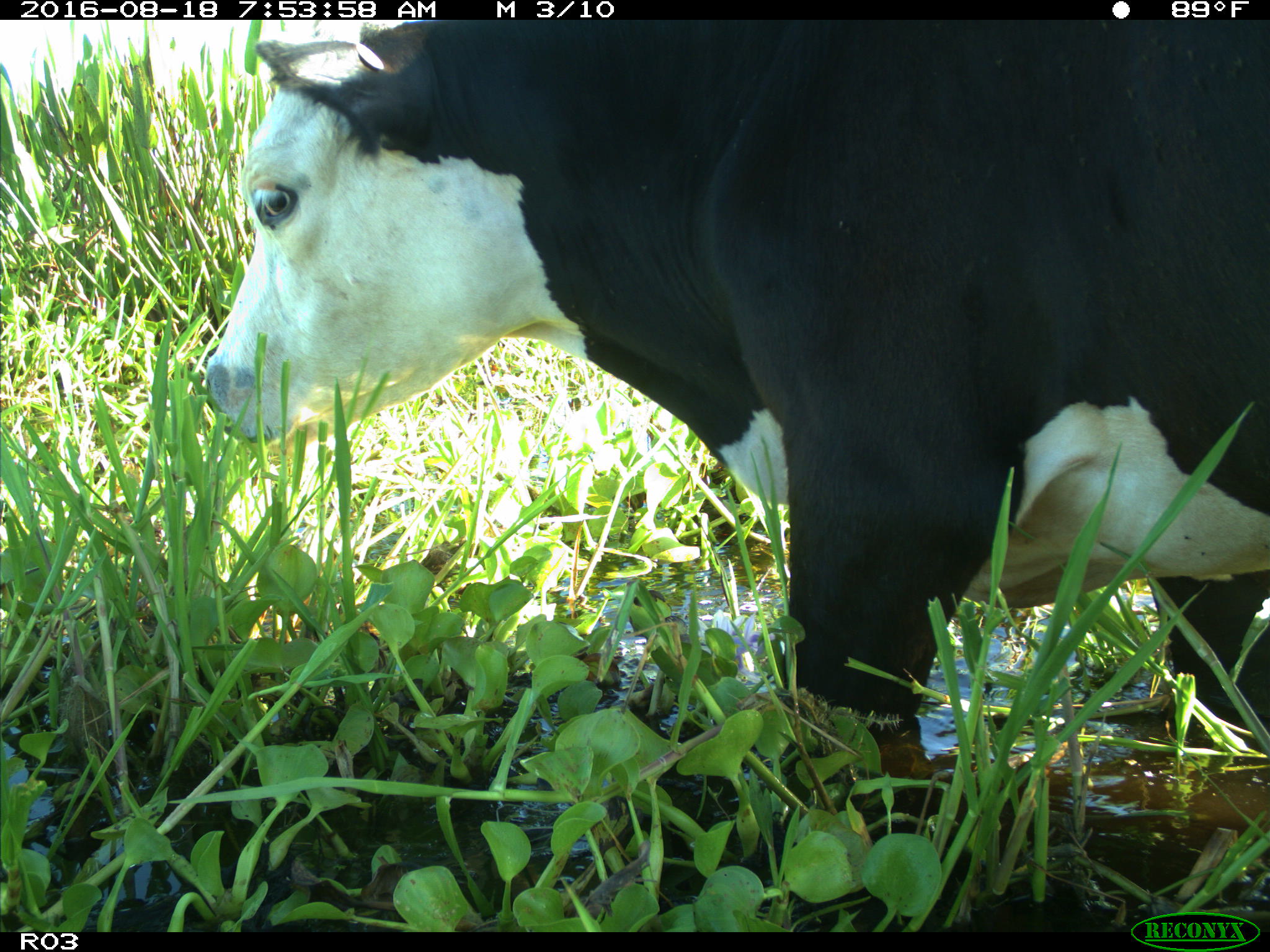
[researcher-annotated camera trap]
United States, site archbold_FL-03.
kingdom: Animalia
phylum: Chordata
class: Mammalia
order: Artiodactyla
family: Bovidae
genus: Bos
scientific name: Bos taurus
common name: domestic cow